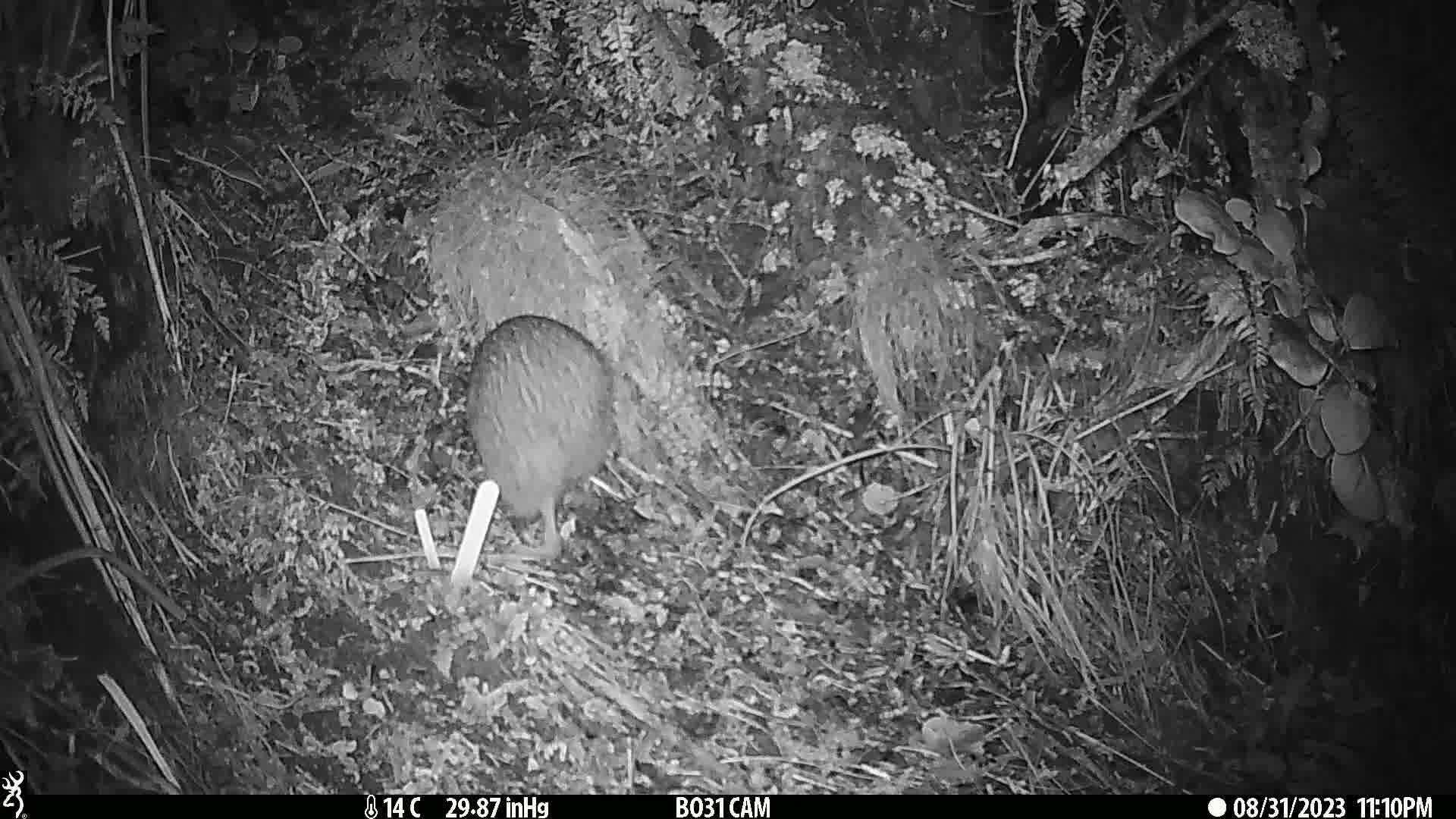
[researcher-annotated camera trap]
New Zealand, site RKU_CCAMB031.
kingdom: Animalia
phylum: Chordata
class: Aves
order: Apterygiformes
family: Apterygidae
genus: Apteryx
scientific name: Apteryx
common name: kiwi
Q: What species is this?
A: Kiwi (Apteryx).